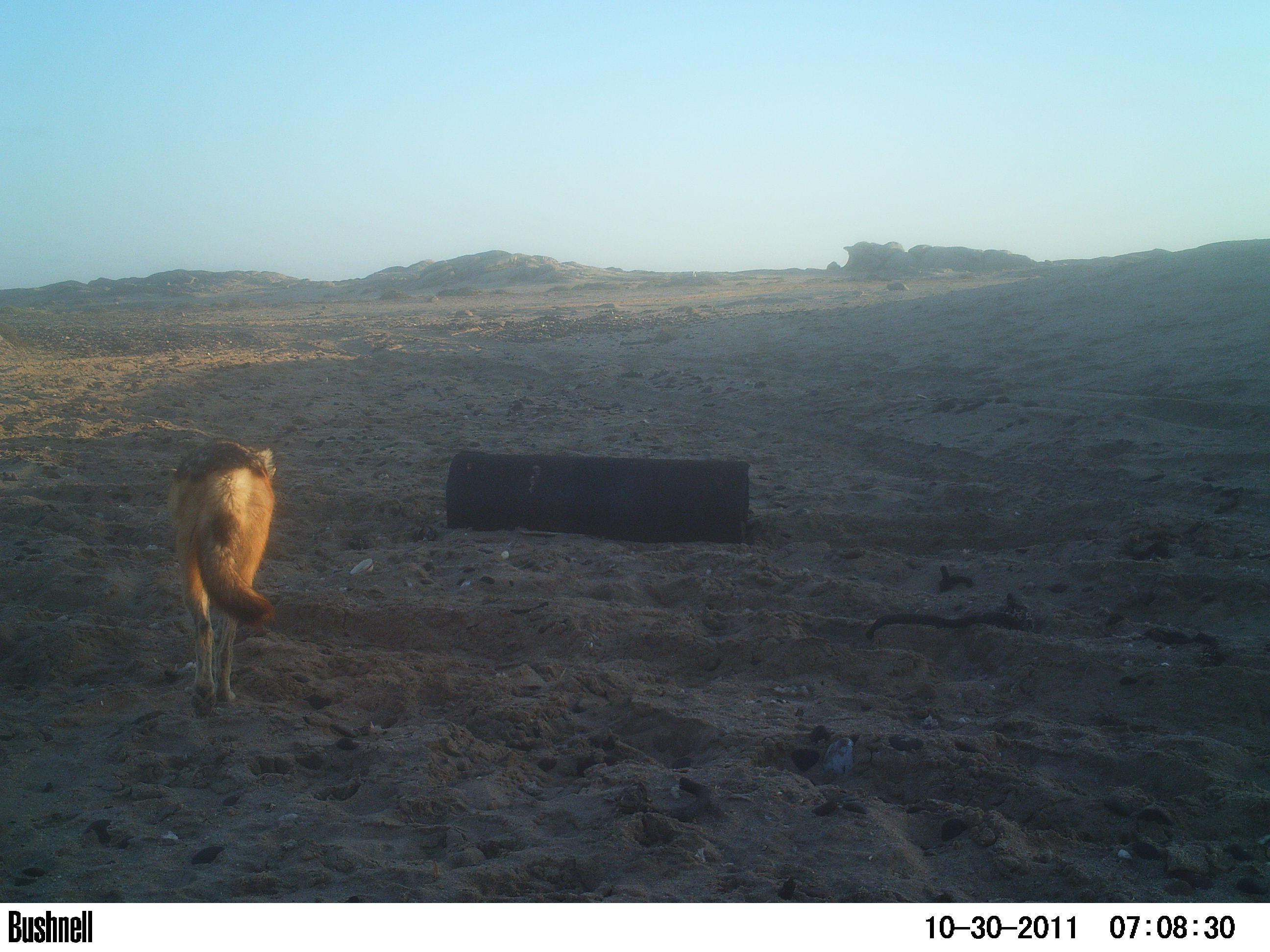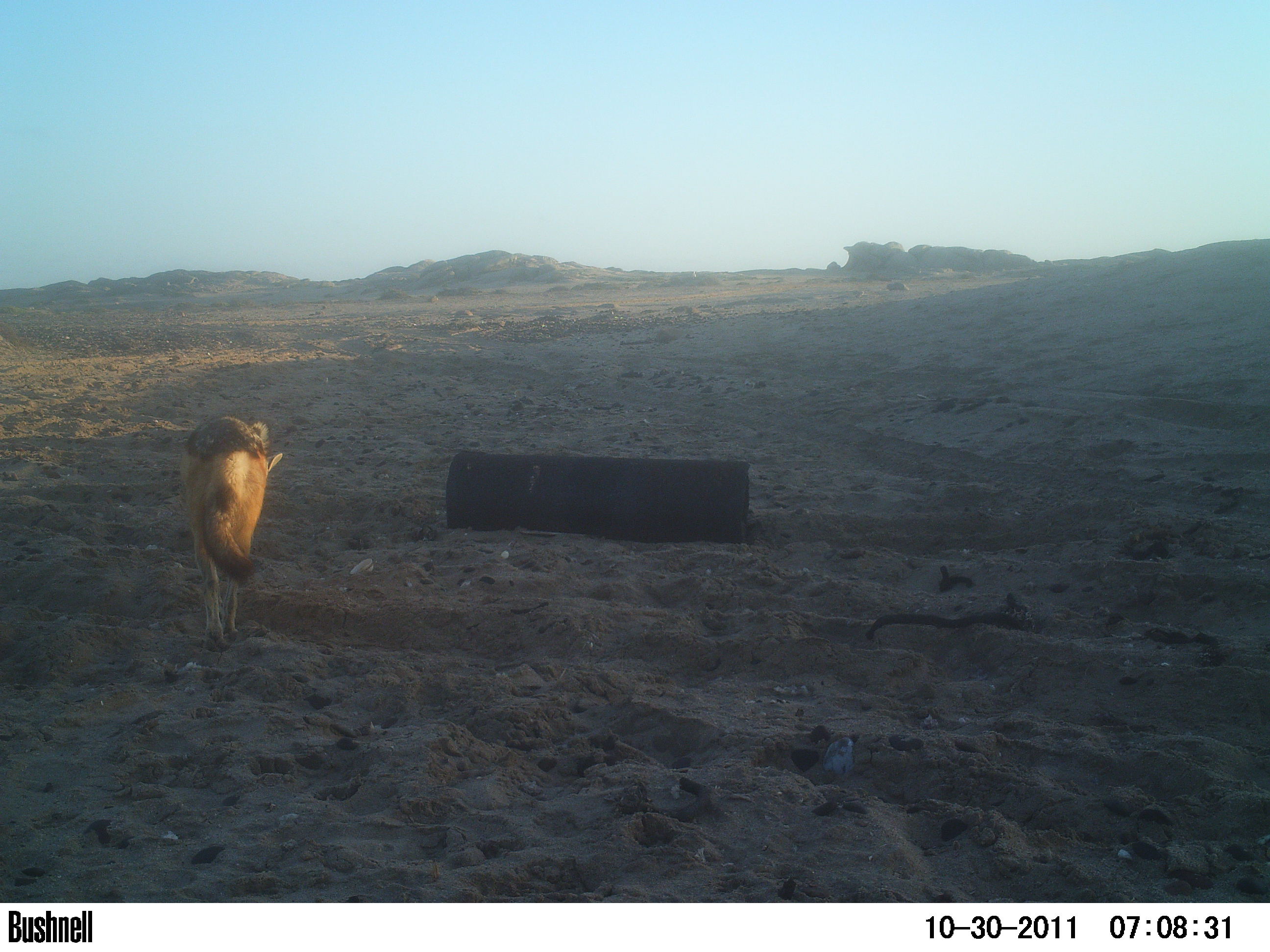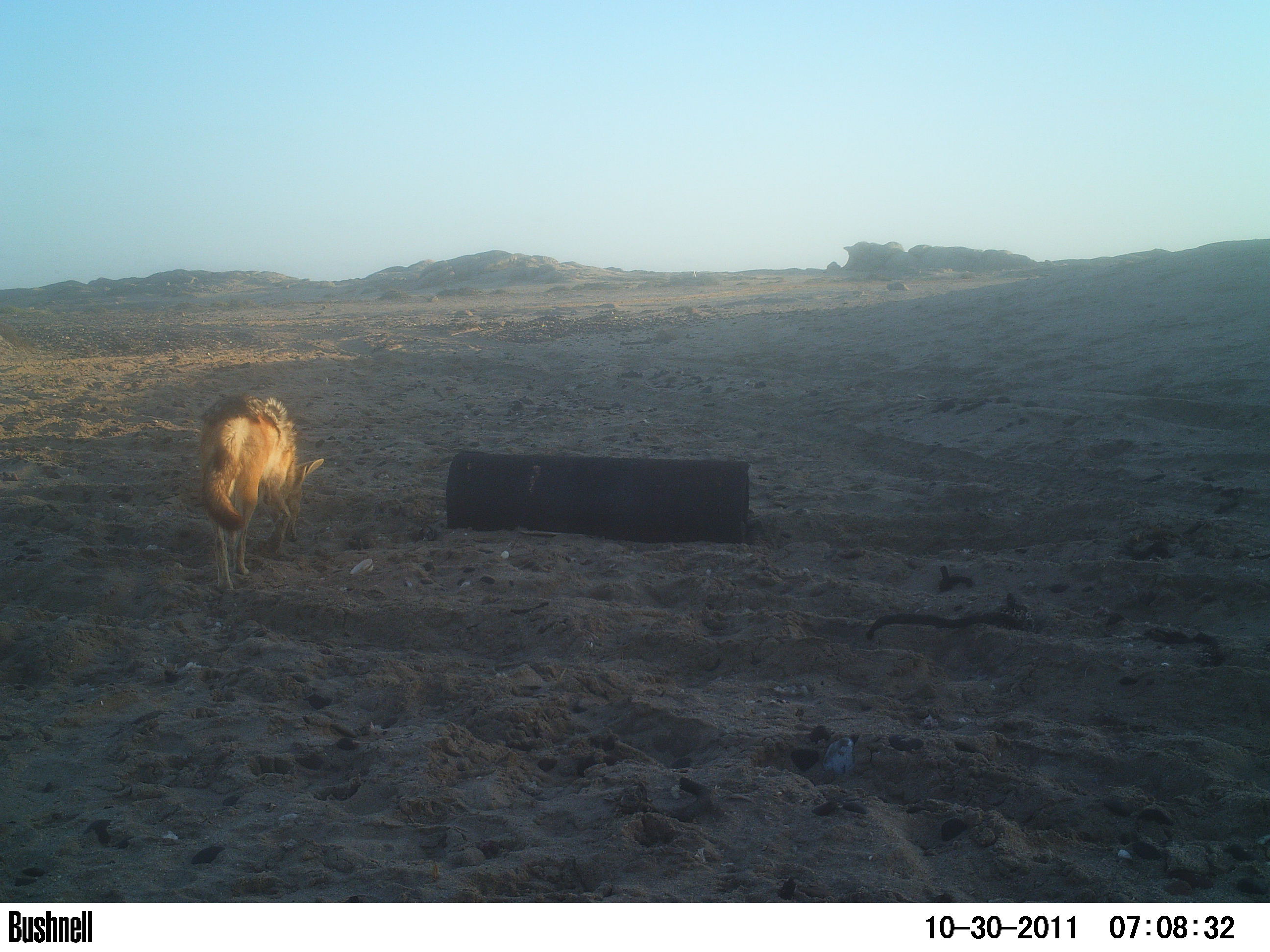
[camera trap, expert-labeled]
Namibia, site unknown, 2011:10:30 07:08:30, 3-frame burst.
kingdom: Animalia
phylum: Chordata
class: Mammalia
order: Carnivora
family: Canidae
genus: Lupulella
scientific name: Lupulella mesomelas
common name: black-backed jackal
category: canis mesomelas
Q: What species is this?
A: Canis mesomelas (black-backed jackal) (Lupulella mesomelas).